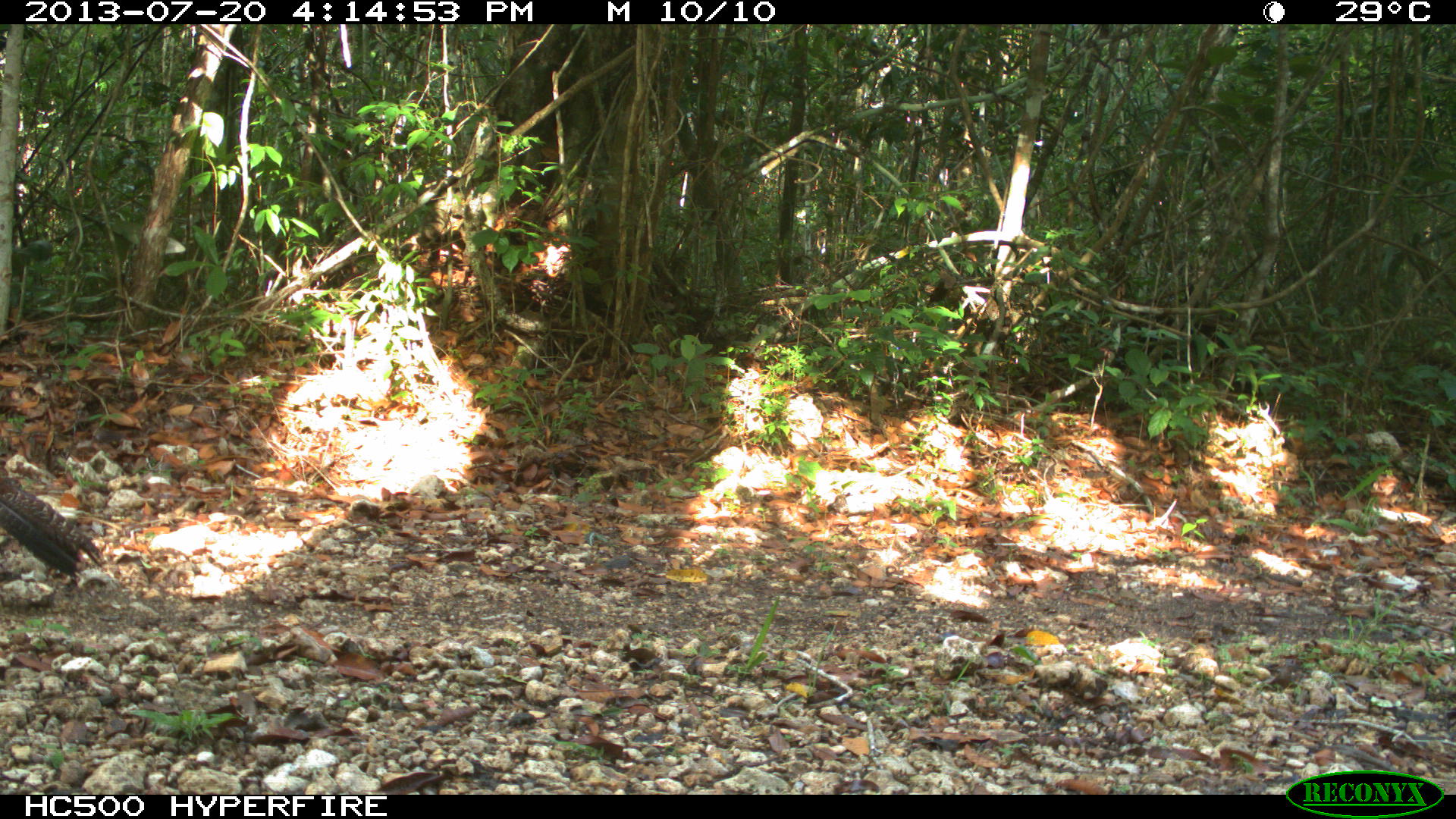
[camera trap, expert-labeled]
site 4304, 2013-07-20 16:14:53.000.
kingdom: Animalia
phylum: Chordata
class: Aves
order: Galliformes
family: Cracidae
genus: Crax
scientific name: Crax rubra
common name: great curassow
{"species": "Crax rubra (great curassow)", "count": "1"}